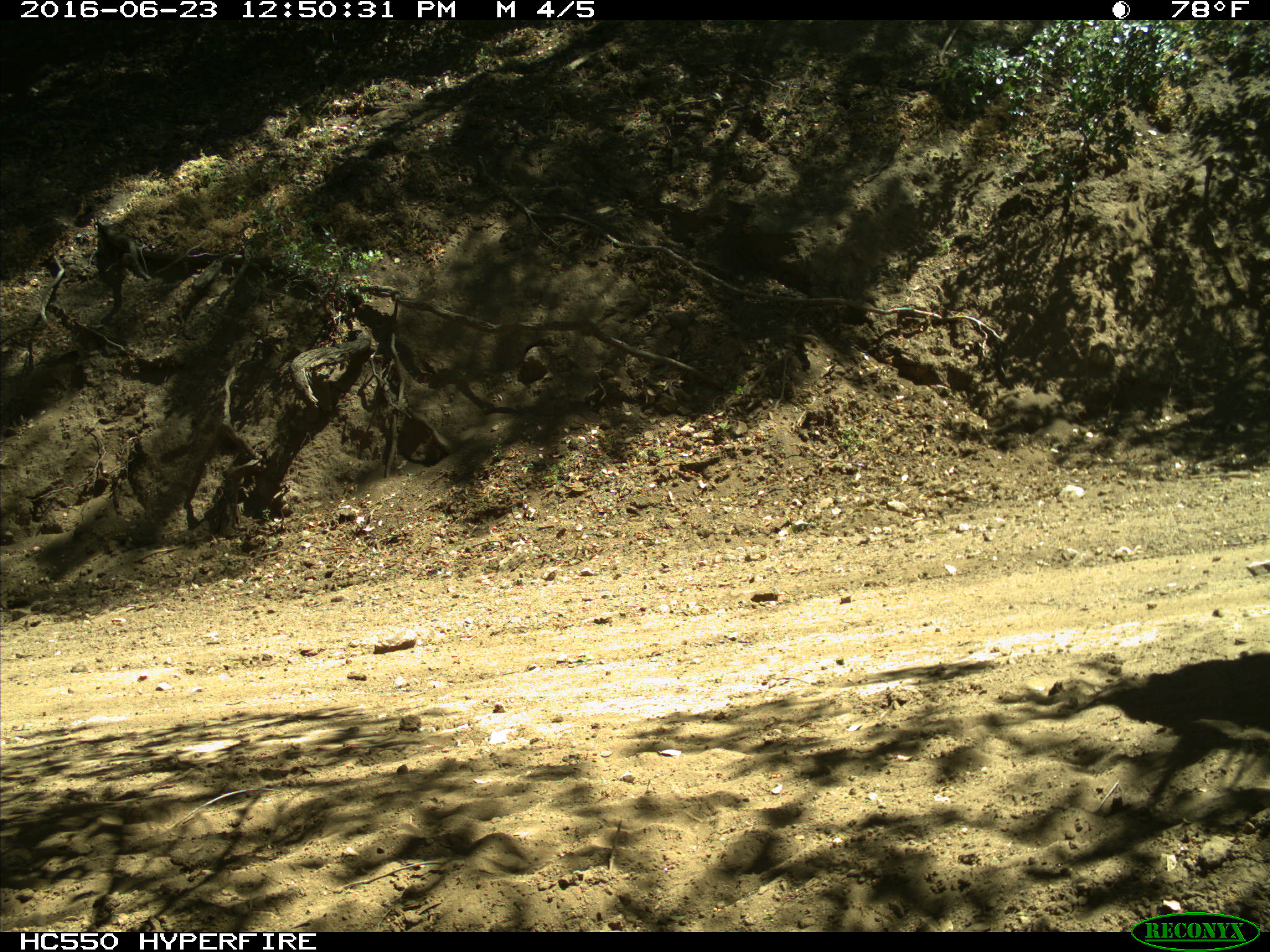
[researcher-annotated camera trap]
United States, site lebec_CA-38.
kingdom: Animalia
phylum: Chordata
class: Mammalia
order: Artiodactyla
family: Bovidae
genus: Bos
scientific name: Bos taurus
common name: domestic cow